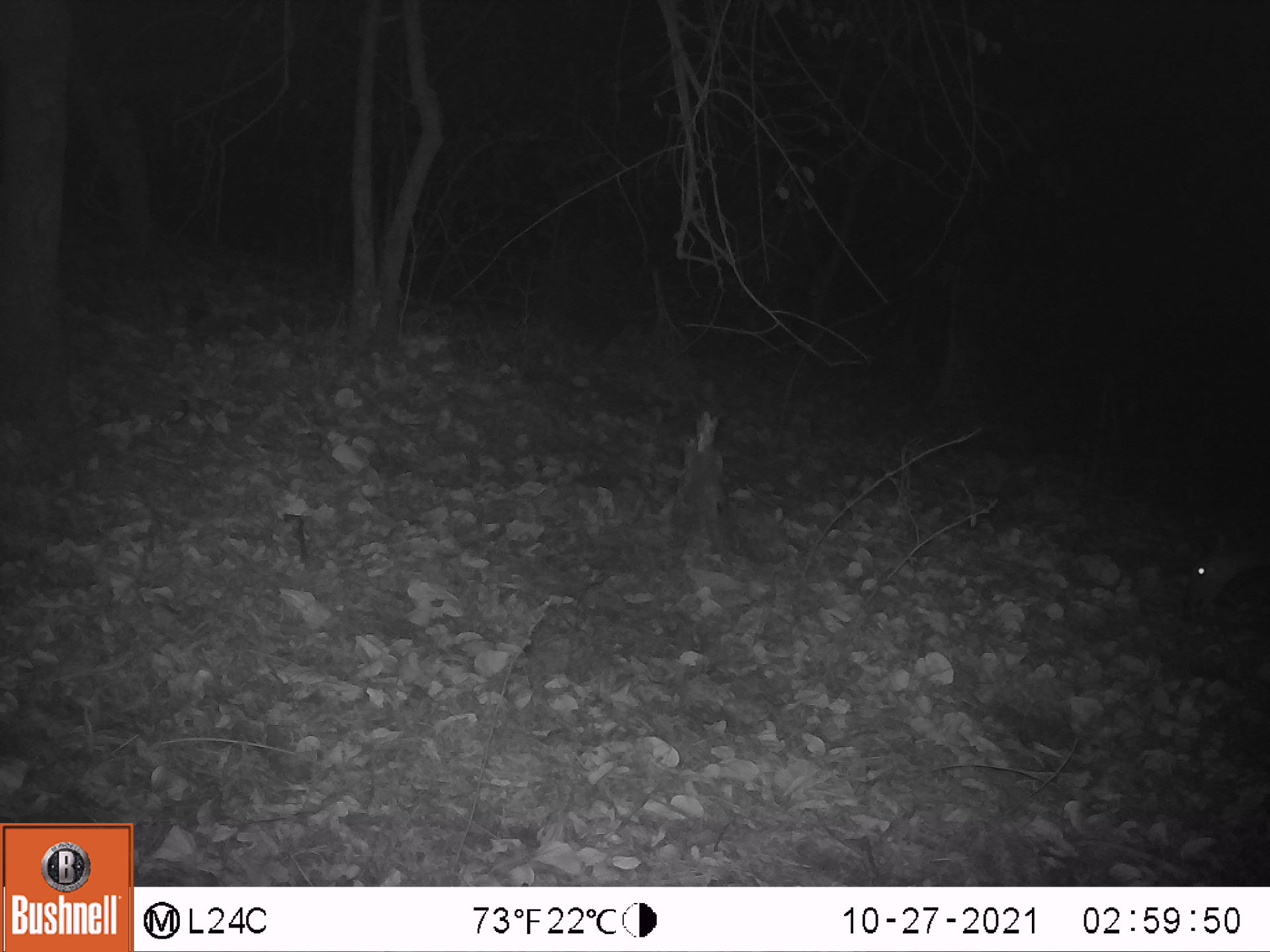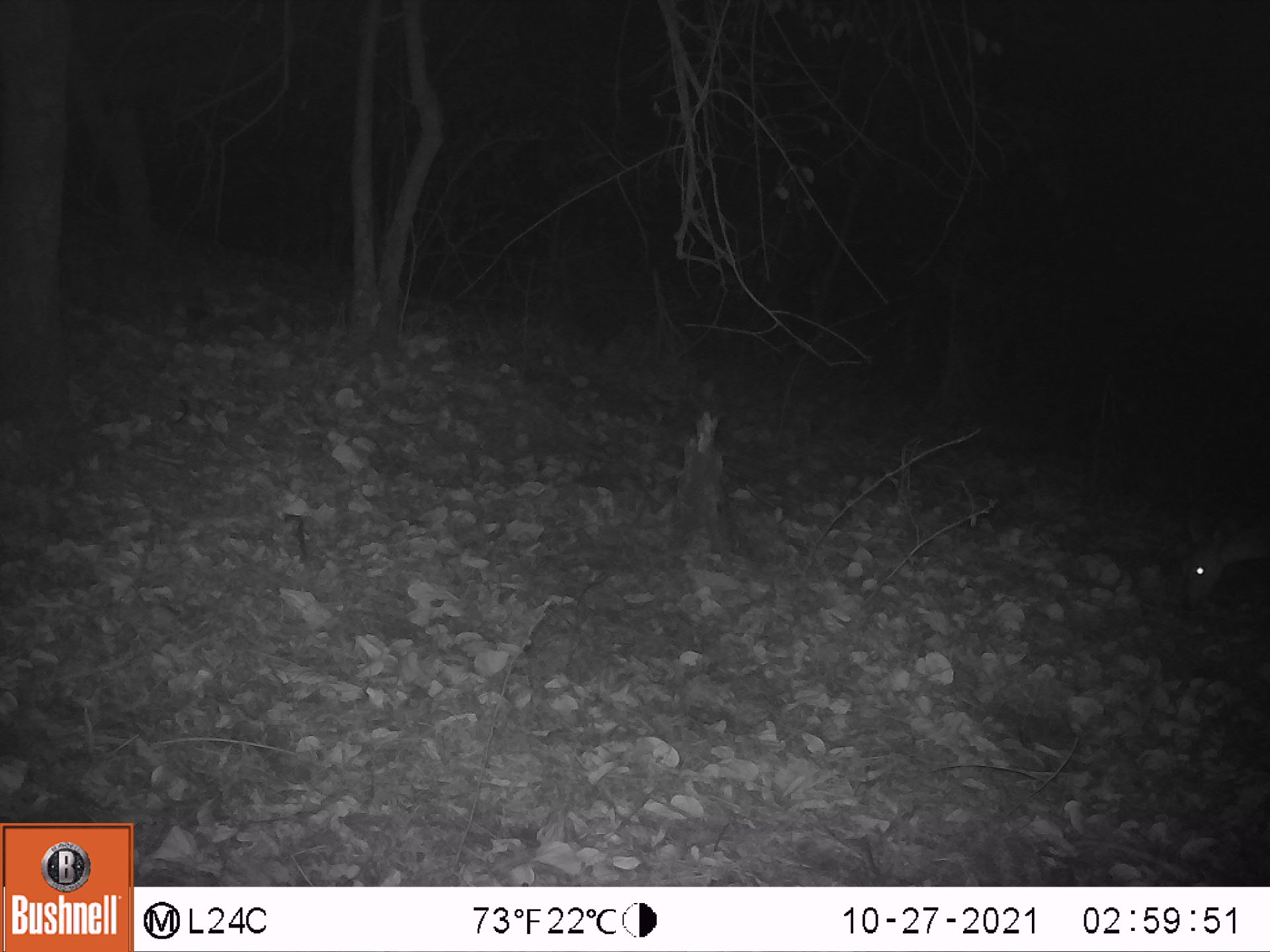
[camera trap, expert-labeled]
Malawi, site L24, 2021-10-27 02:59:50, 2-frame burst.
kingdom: Animalia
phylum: Chordata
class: Mammalia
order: Artiodactyla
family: Bovidae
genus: Tragelaphus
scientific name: Tragelaphus sylvaticus sylvaticus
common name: cape bushbuck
Cape bushbuck (Tragelaphus sylvaticus sylvaticus), count 1.